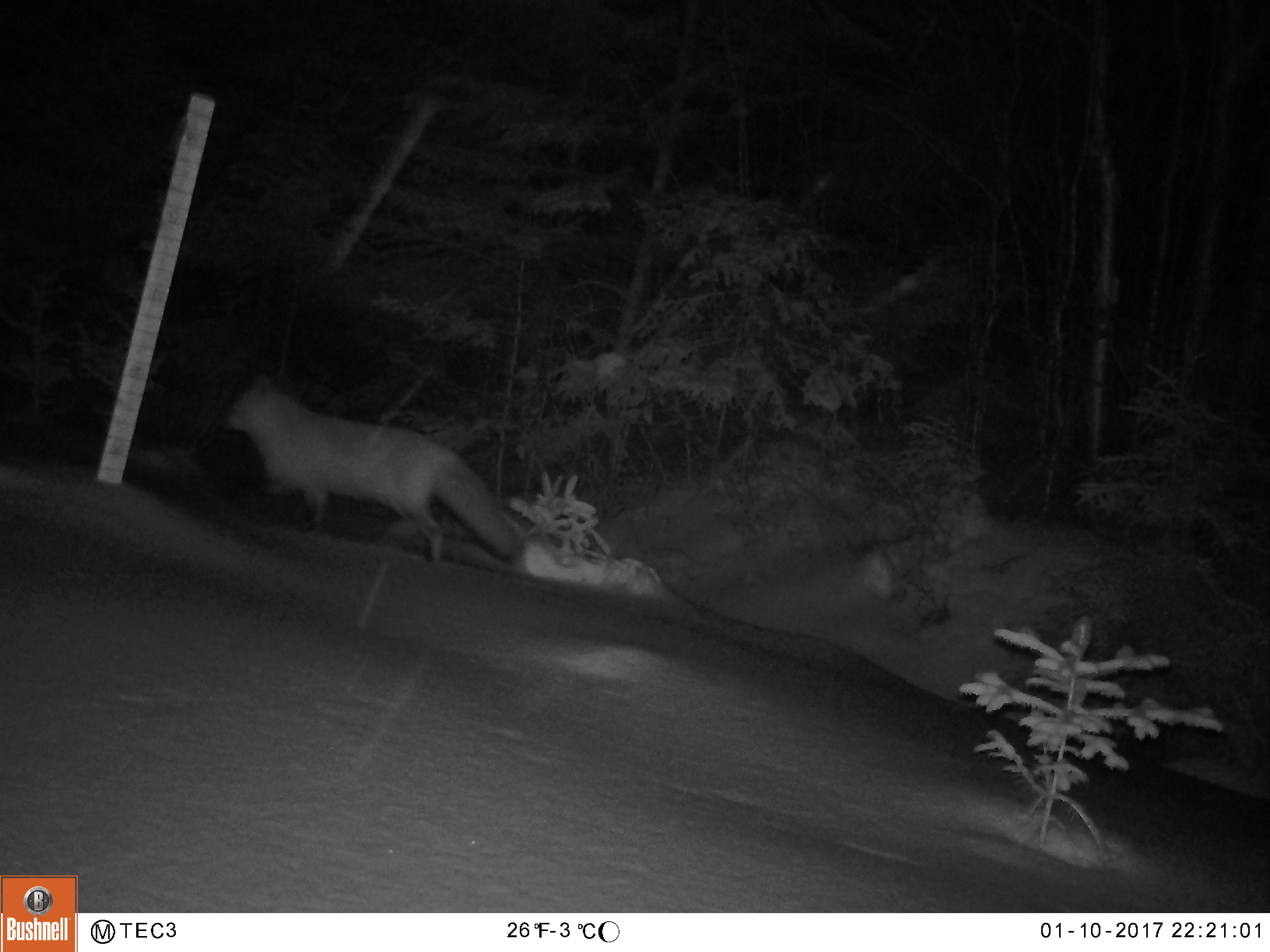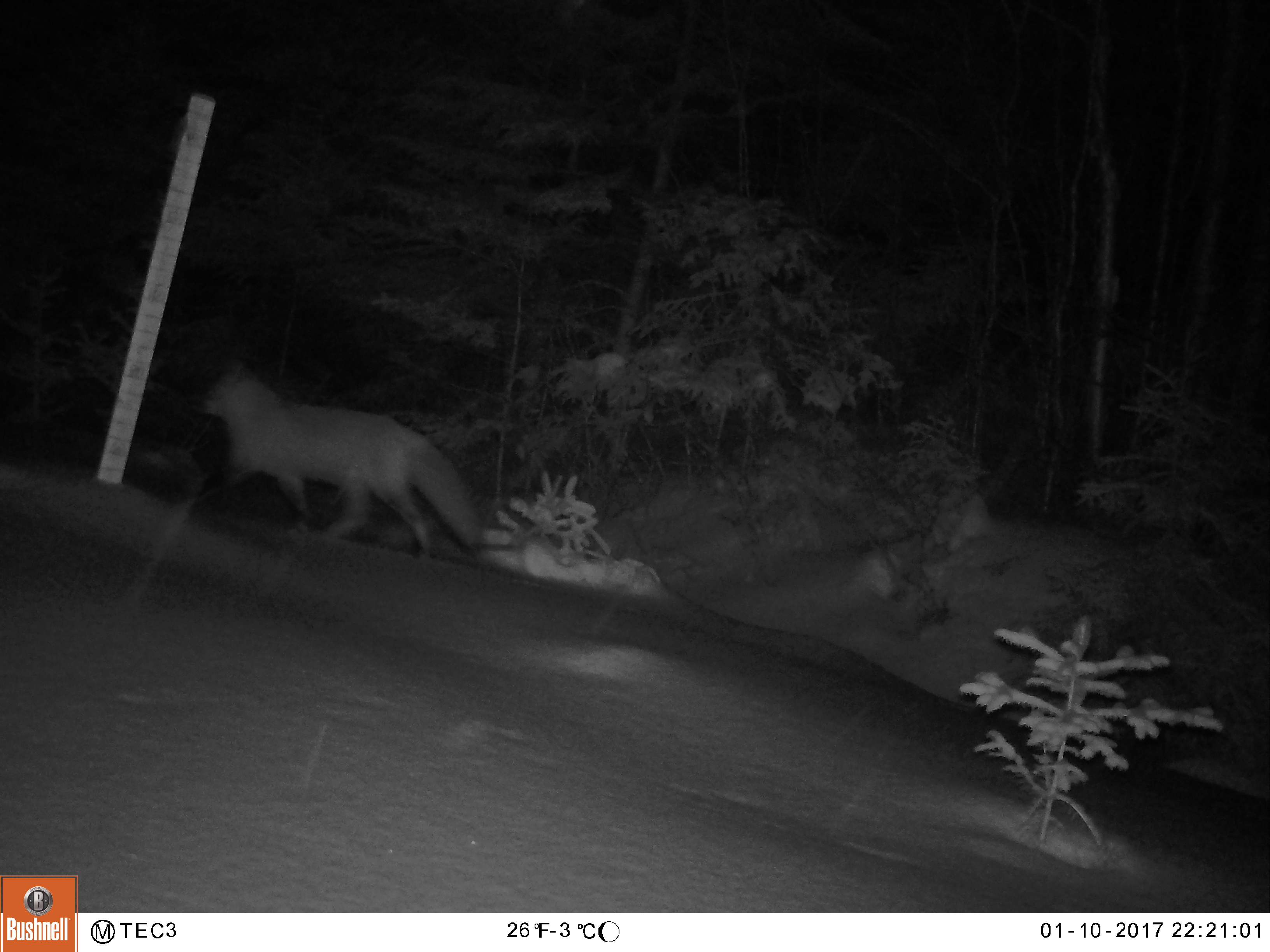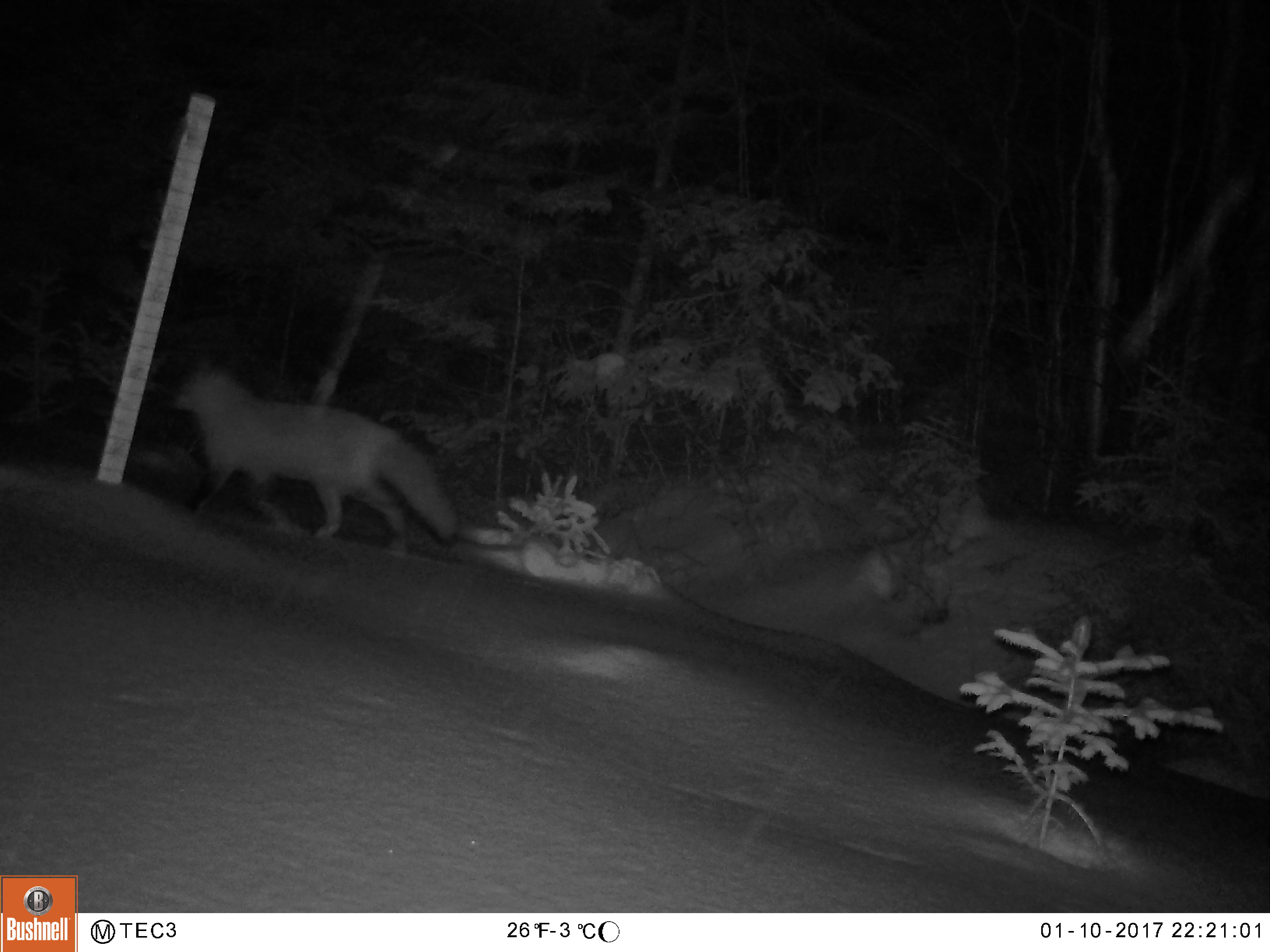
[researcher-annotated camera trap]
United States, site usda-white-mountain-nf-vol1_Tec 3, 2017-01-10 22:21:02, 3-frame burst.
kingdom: Animalia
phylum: Chordata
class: Mammalia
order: Carnivora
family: Canidae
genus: Vulpes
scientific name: Vulpes vulpes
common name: red fox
Red fox (Vulpes vulpes).